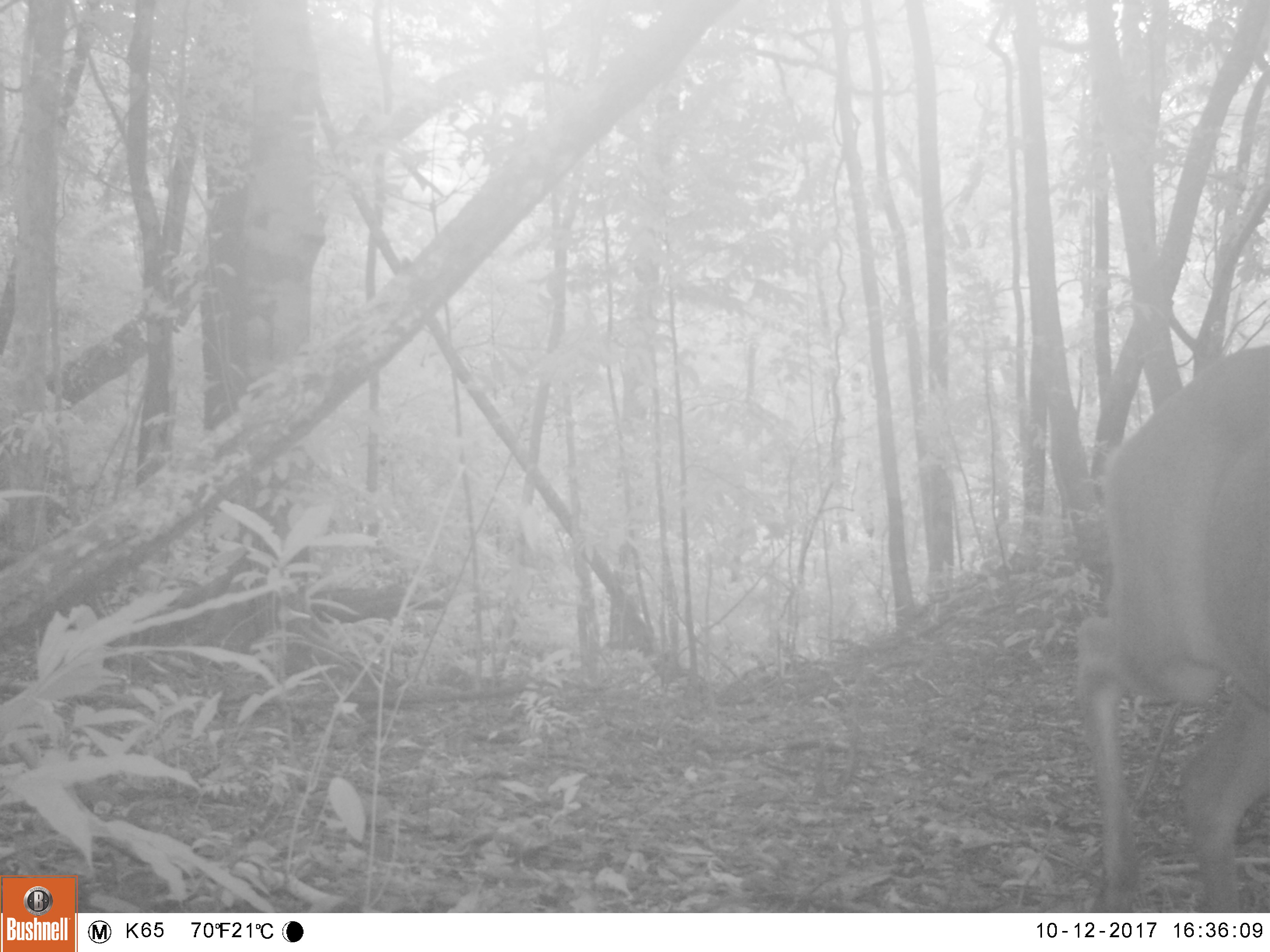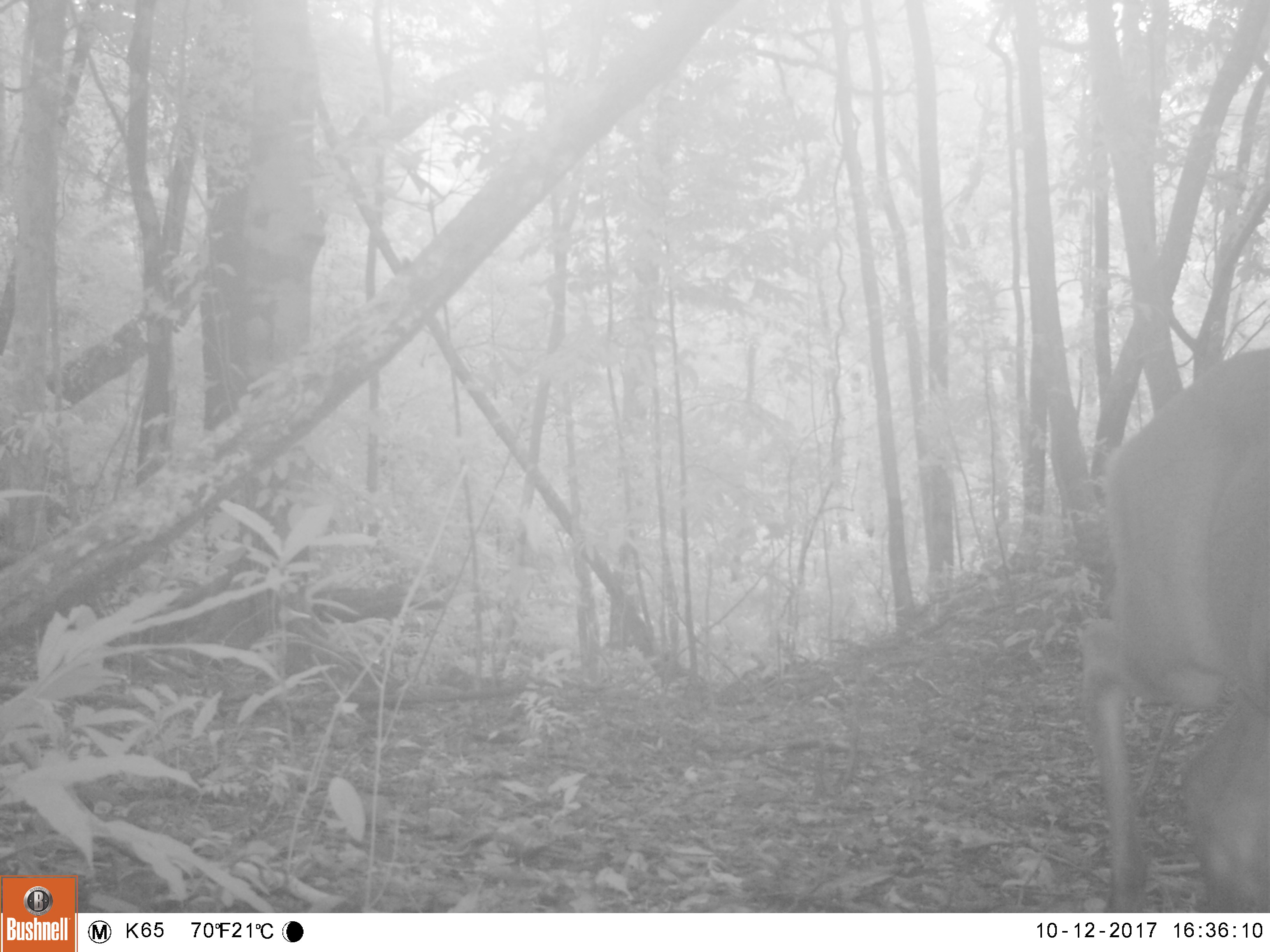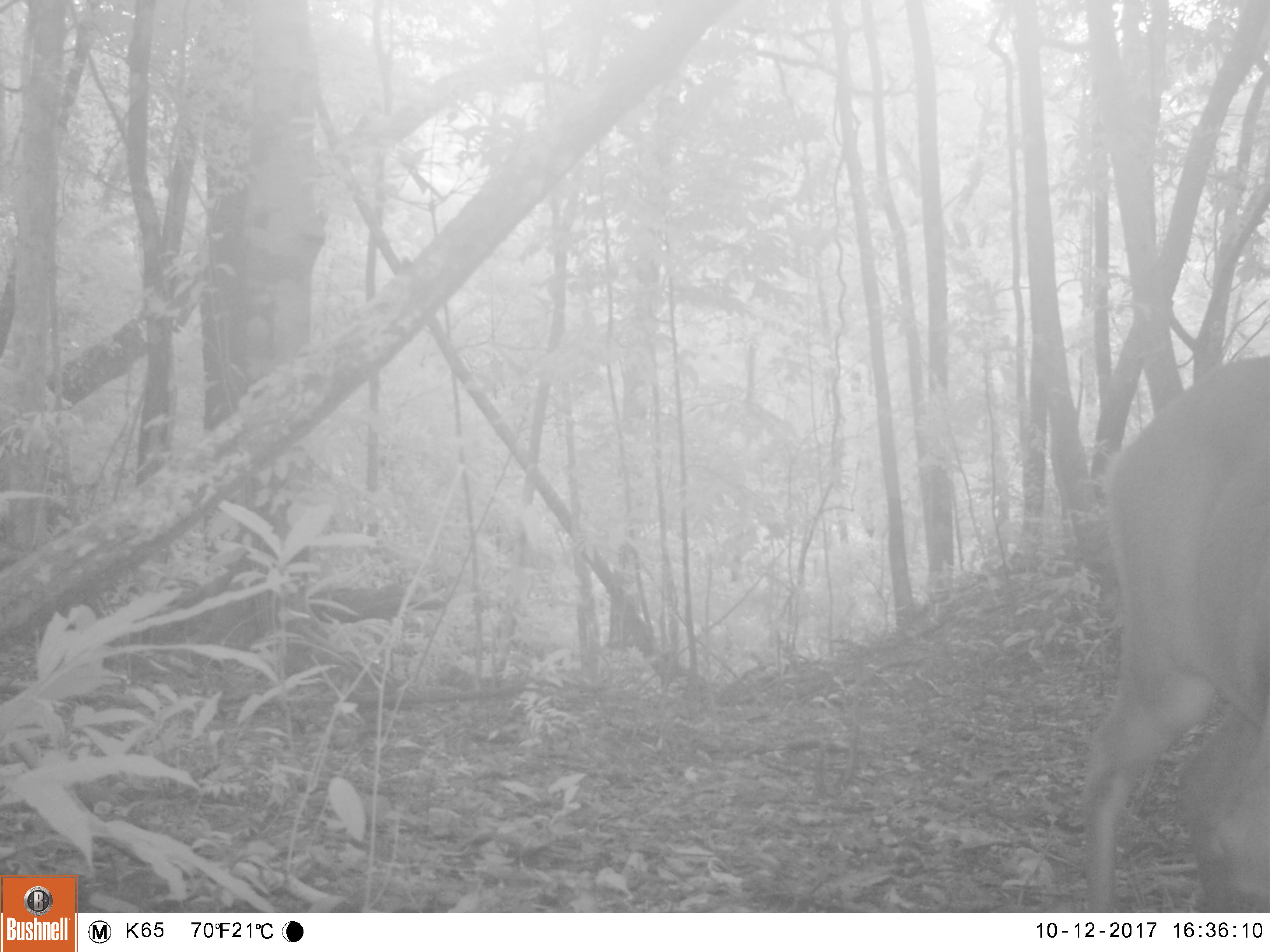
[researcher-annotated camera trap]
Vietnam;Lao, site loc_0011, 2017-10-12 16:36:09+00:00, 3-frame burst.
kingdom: Animalia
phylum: Chordata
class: Mammalia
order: Artiodactyla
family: Cervidae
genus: Muntiacus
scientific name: Muntiacus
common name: muntjacs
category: unidentified muntjac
Unidentified muntjac (muntjacs) (Muntiacus). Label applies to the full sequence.